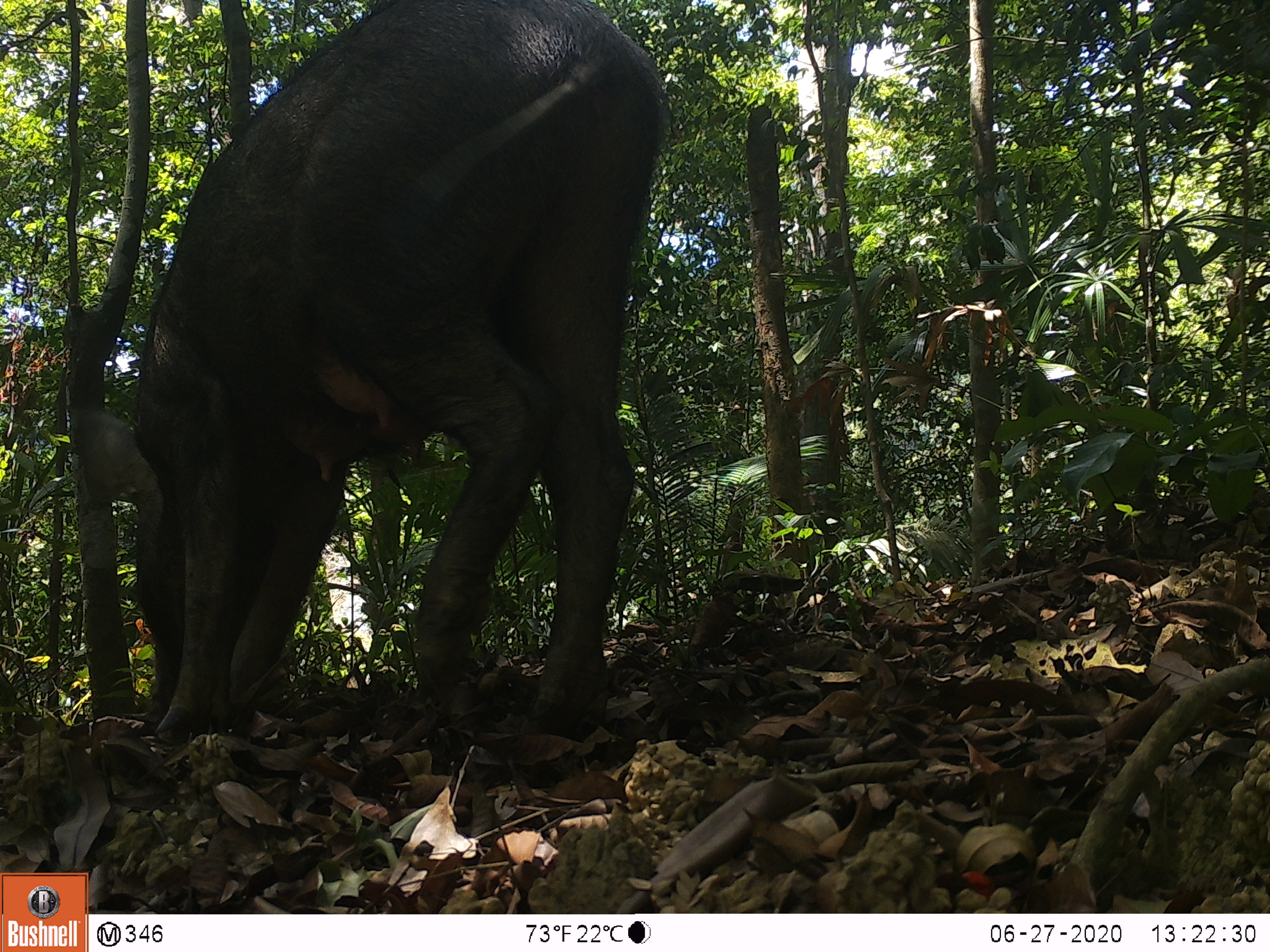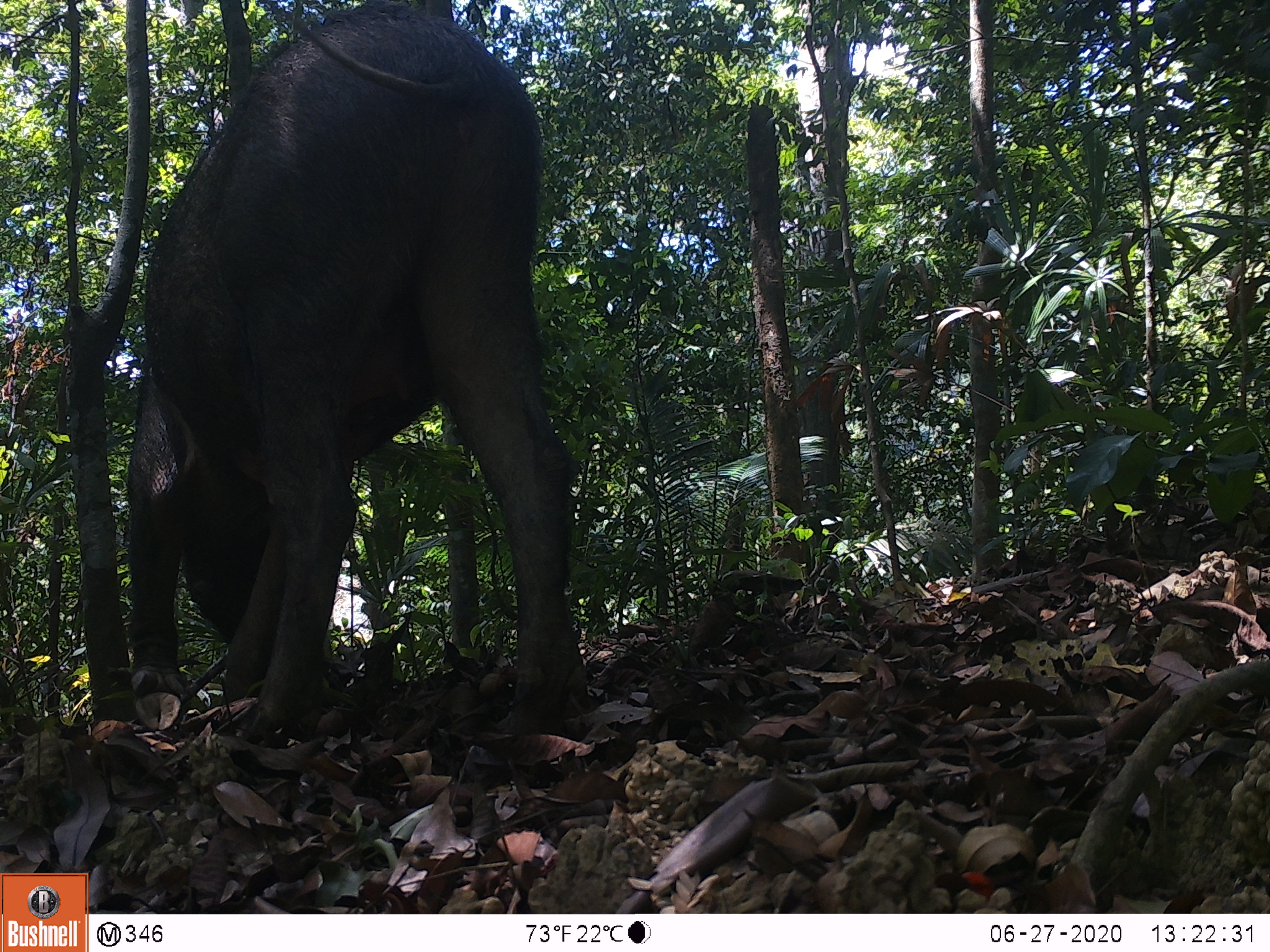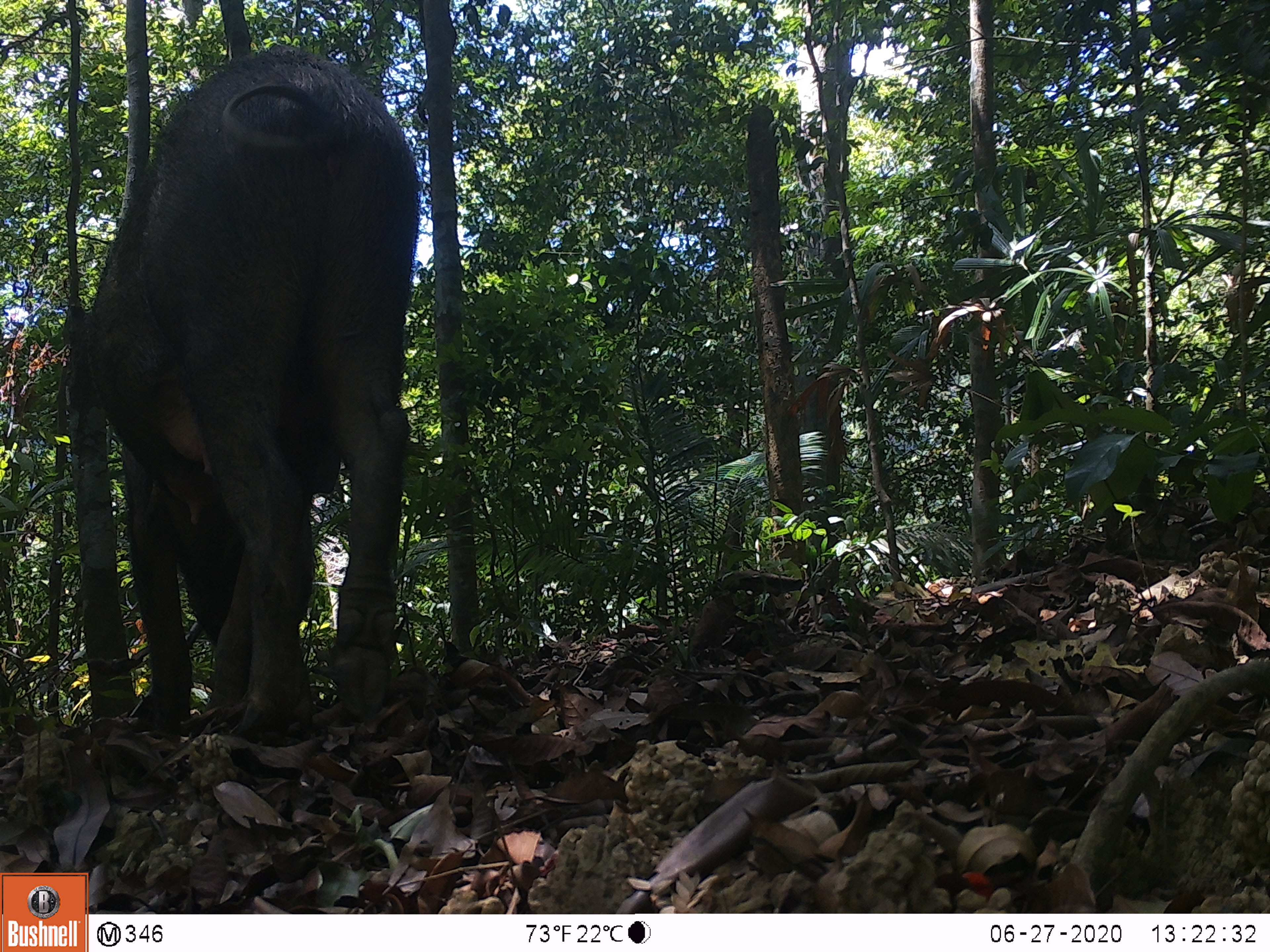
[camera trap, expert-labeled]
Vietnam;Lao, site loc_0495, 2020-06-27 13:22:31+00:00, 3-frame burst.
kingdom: Animalia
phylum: Chordata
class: Mammalia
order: Artiodactyla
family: Suidae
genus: Sus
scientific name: Sus scrofa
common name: eurasian wild pig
Eurasian wild pig (Sus scrofa). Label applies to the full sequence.